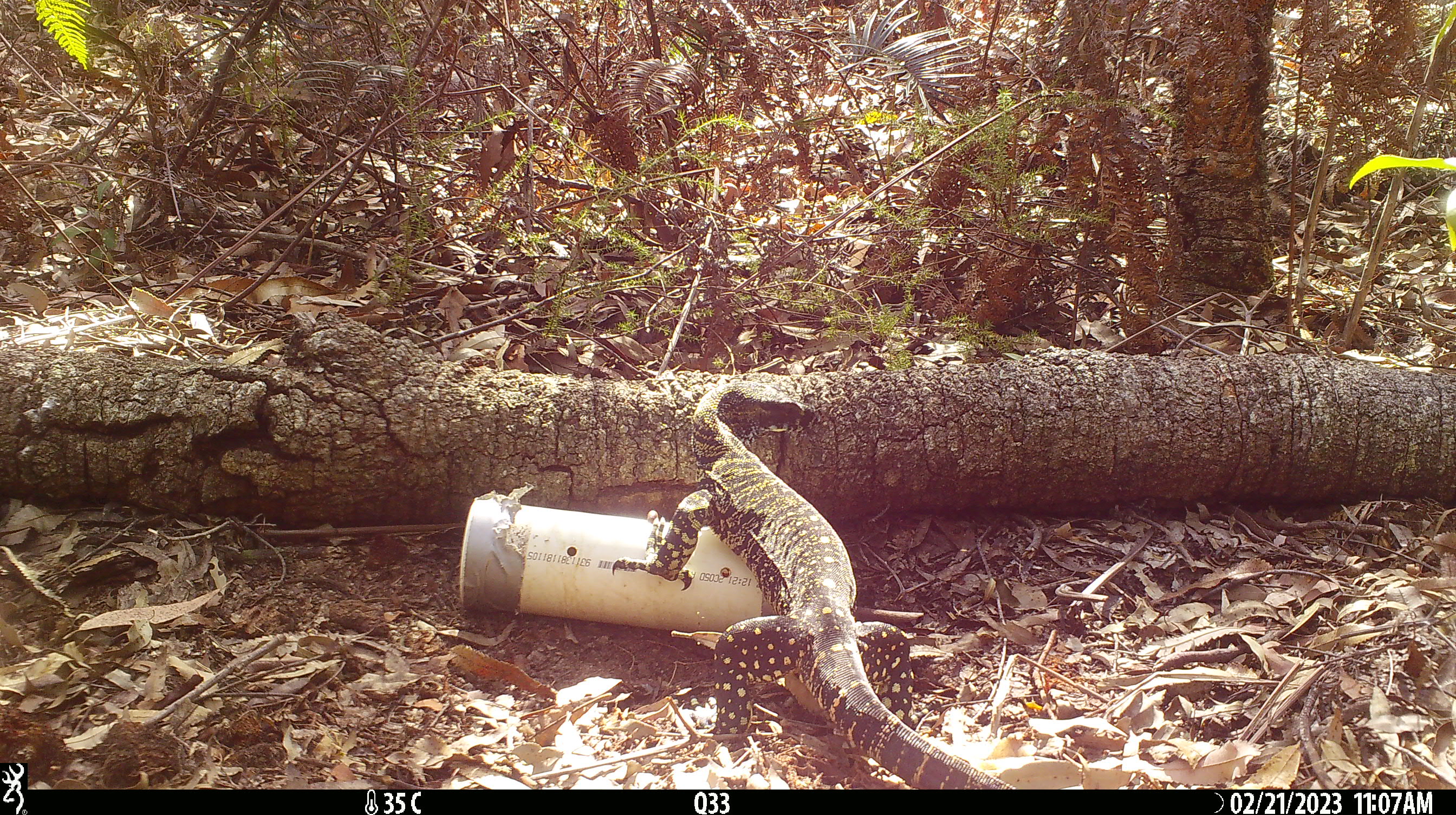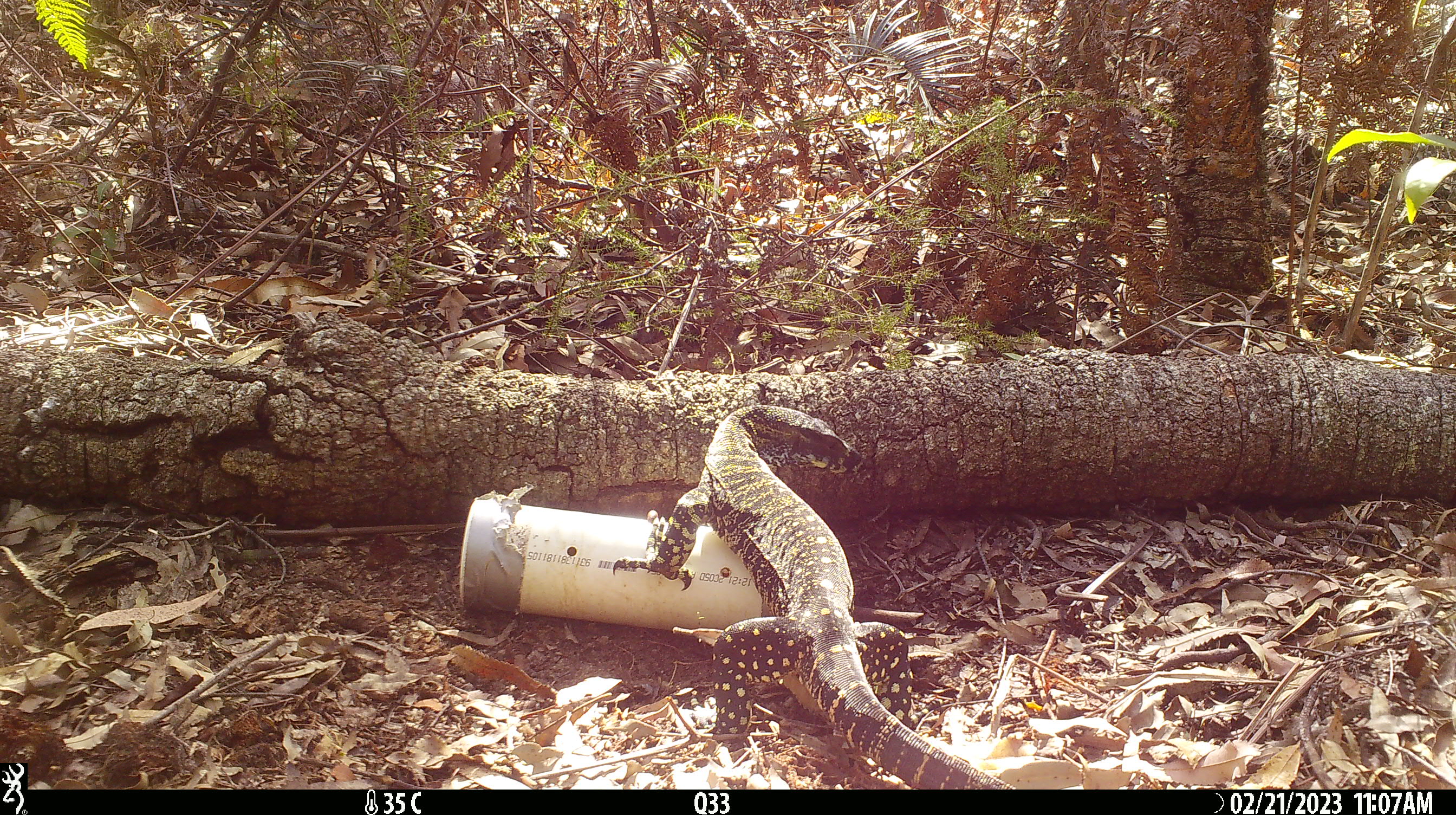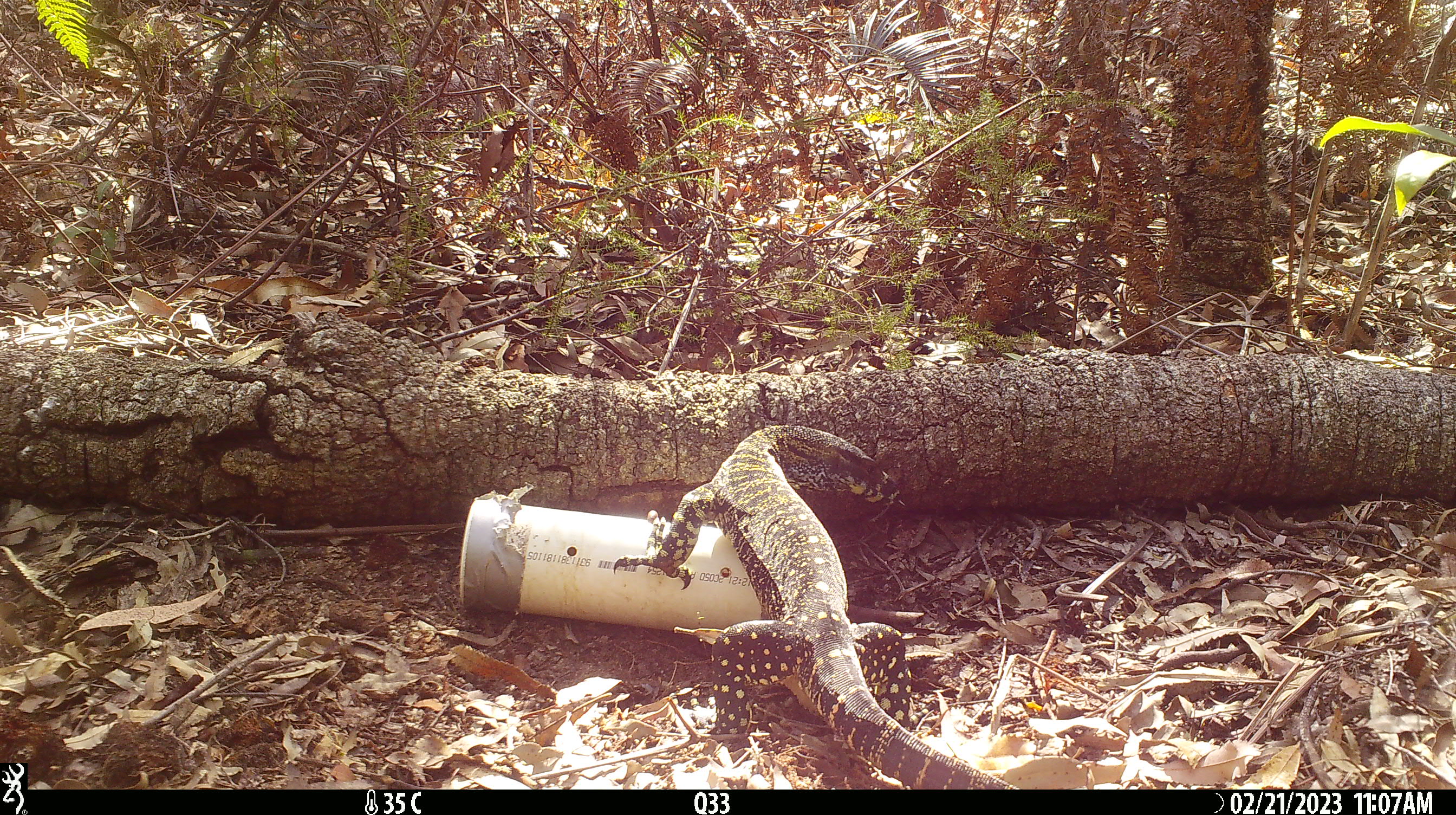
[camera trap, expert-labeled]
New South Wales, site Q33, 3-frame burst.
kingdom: Animalia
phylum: Chordata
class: Reptilia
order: Squamata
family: Varanidae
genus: Varanus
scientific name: Varanus varius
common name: lace monitor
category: goanna